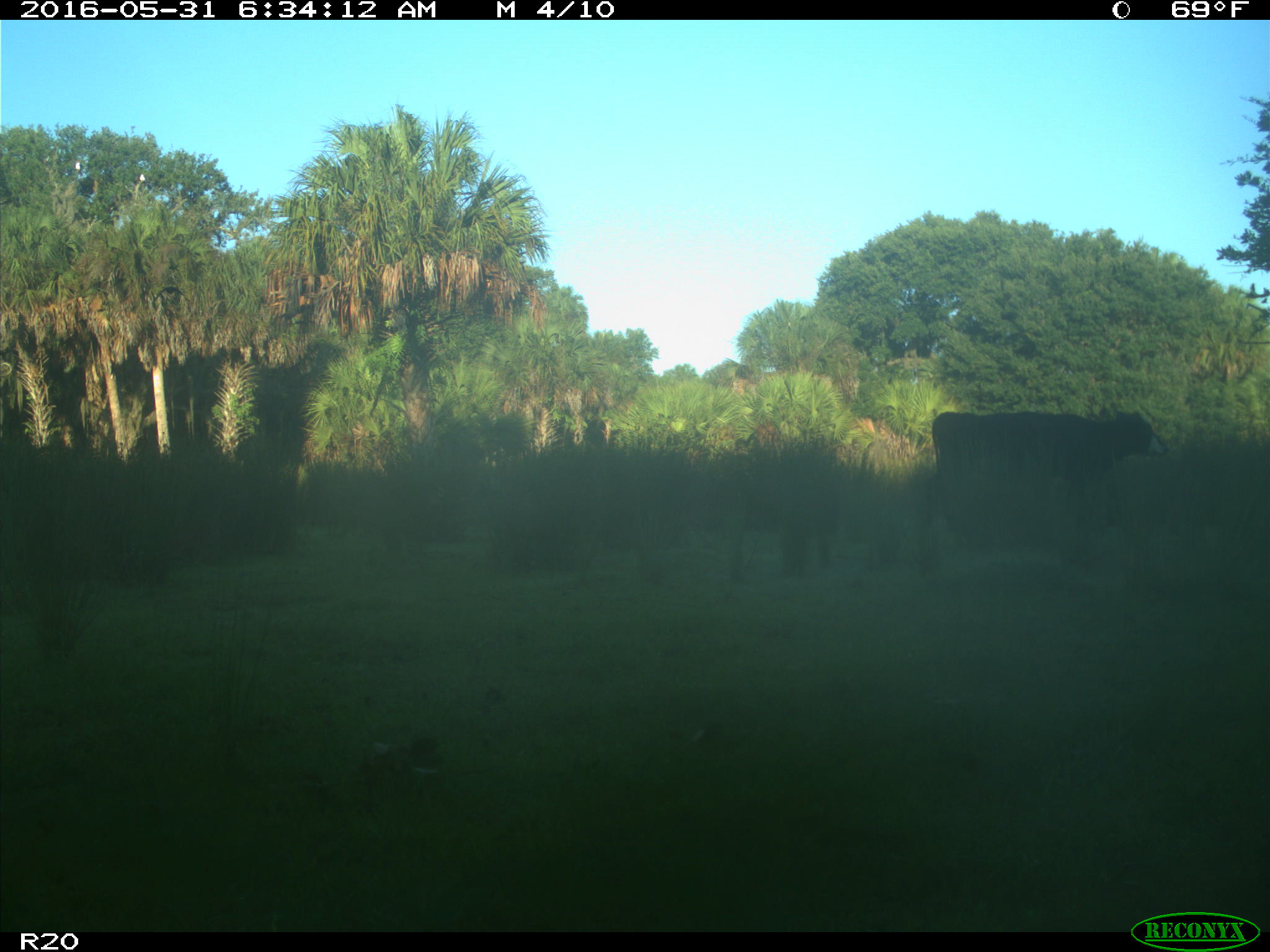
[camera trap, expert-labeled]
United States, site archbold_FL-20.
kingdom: Animalia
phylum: Chordata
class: Mammalia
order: Artiodactyla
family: Bovidae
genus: Bos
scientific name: Bos taurus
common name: domestic cow